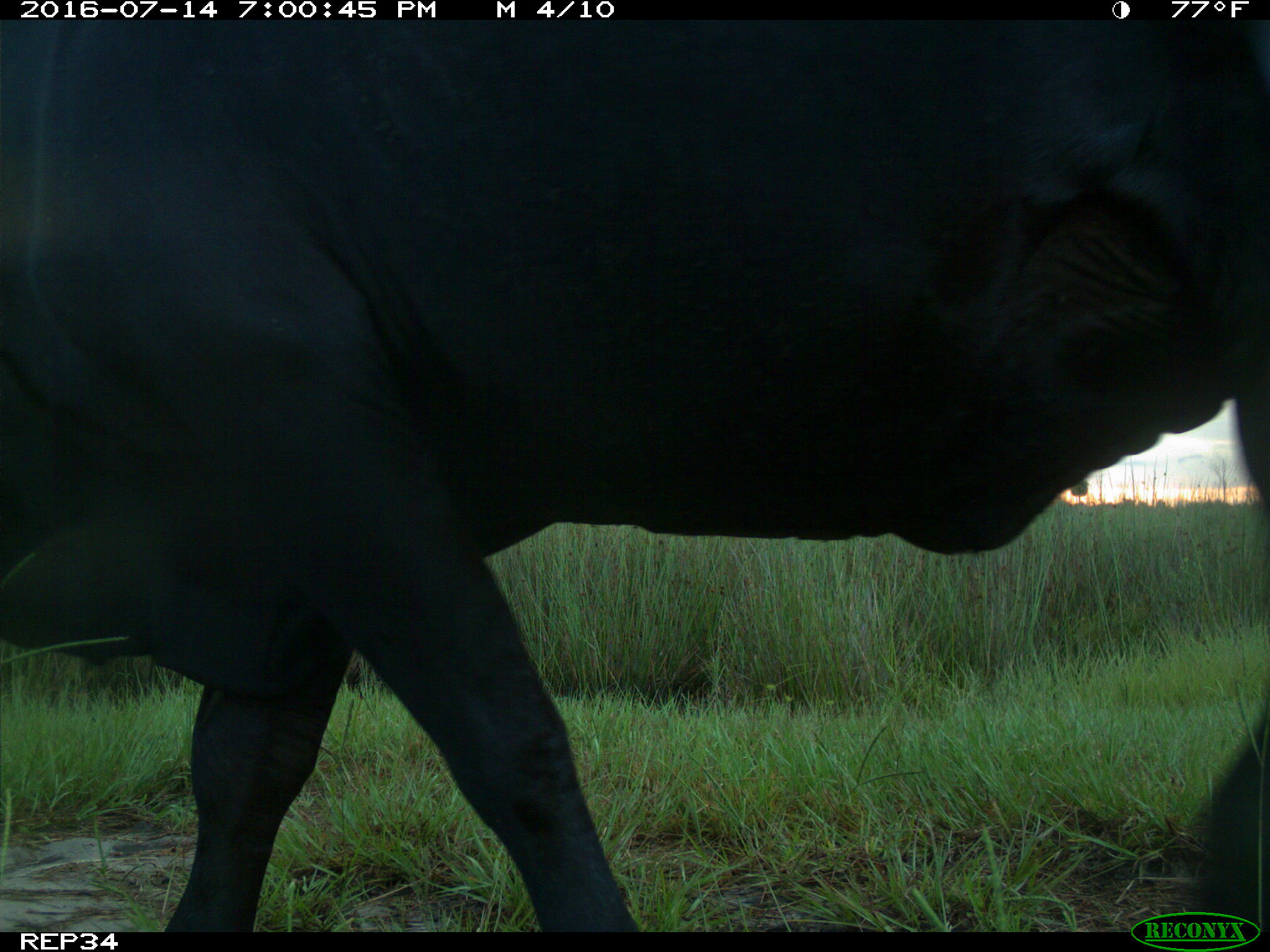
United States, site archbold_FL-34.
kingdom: Animalia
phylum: Chordata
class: Mammalia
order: Artiodactyla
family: Bovidae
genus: Bos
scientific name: Bos taurus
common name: domestic cow